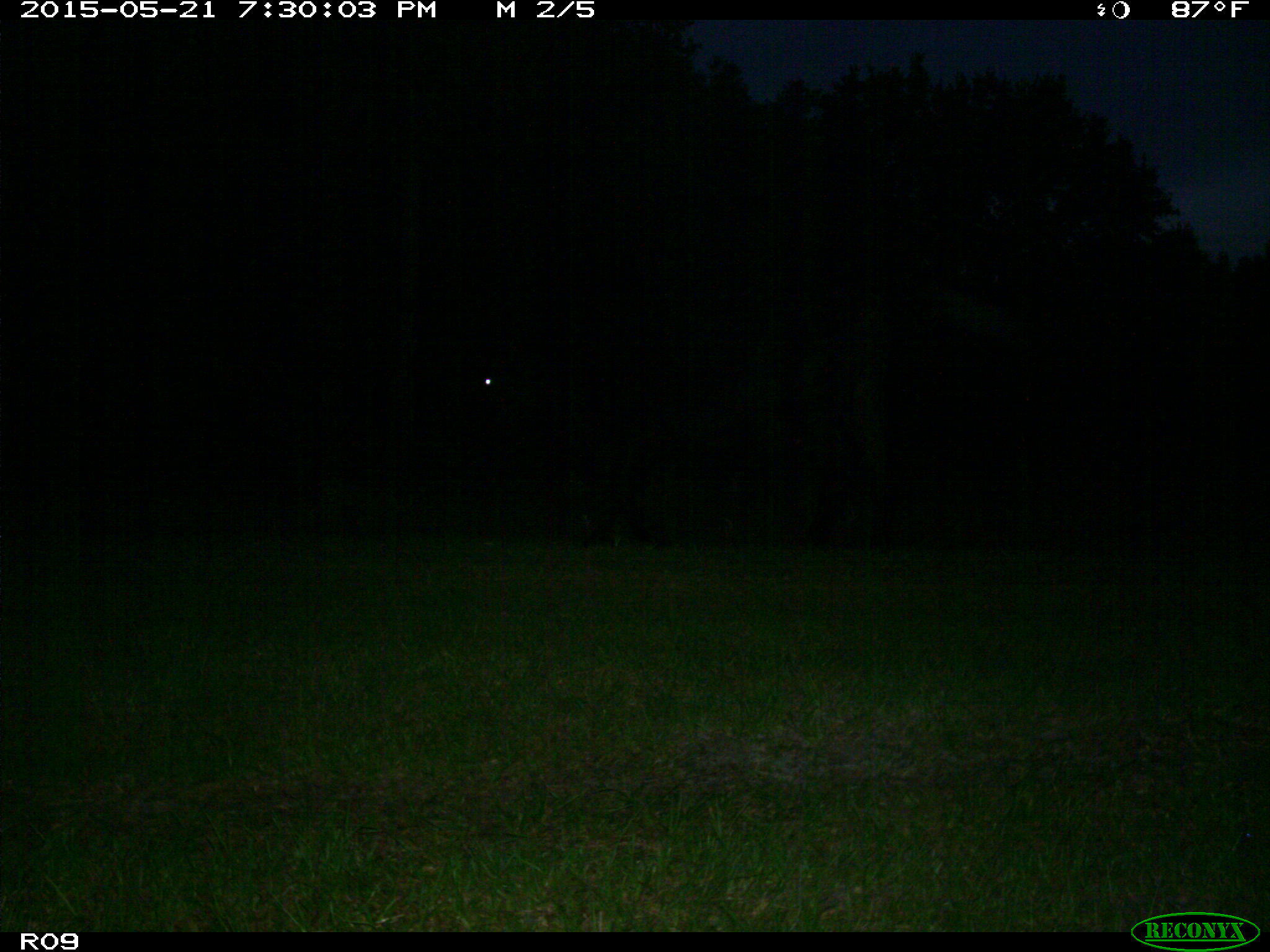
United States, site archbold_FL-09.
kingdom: Animalia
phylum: Chordata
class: Mammalia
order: Artiodactyla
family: Bovidae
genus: Bos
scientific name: Bos taurus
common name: domestic cow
Bos taurus (domestic cow).